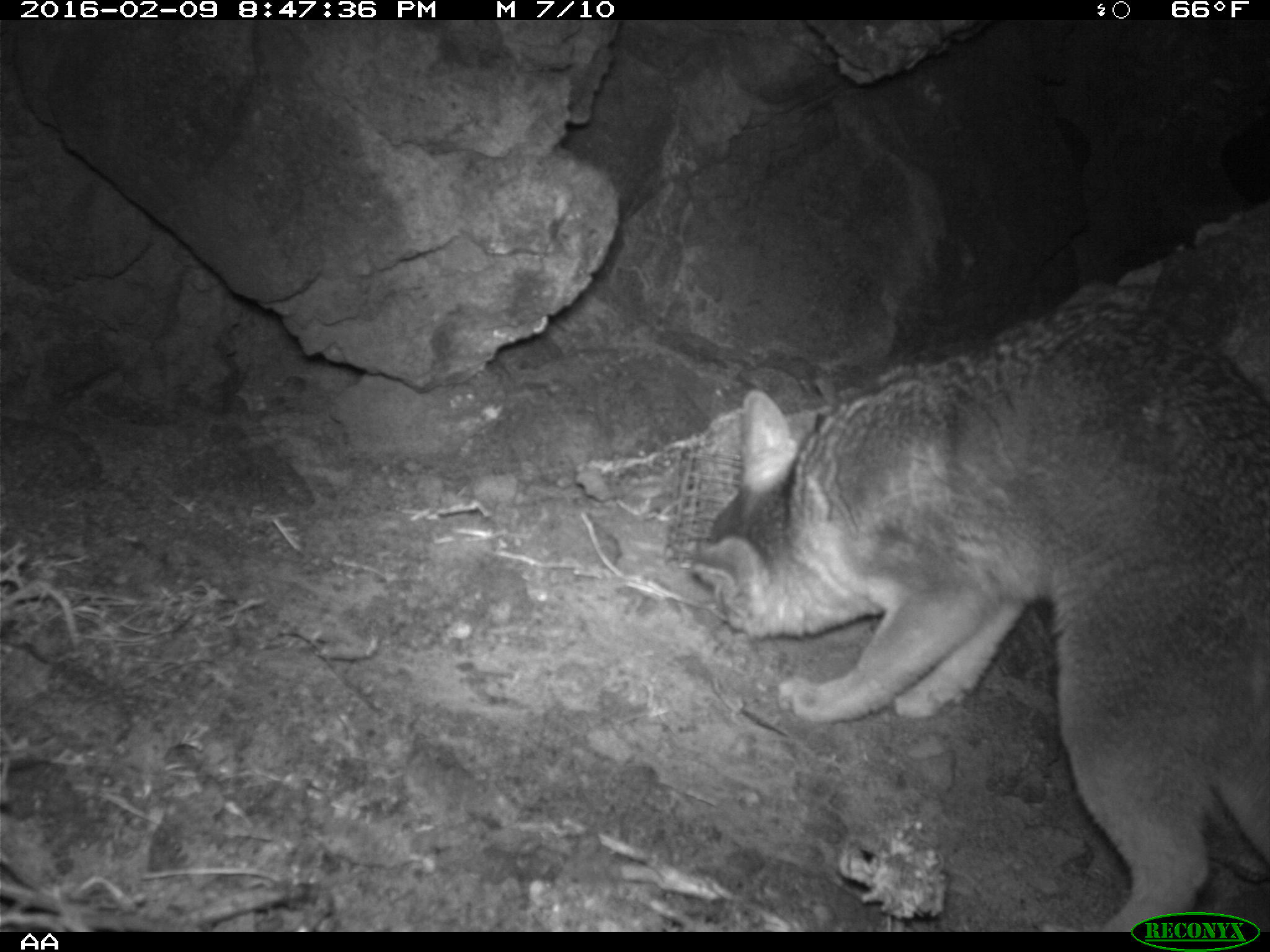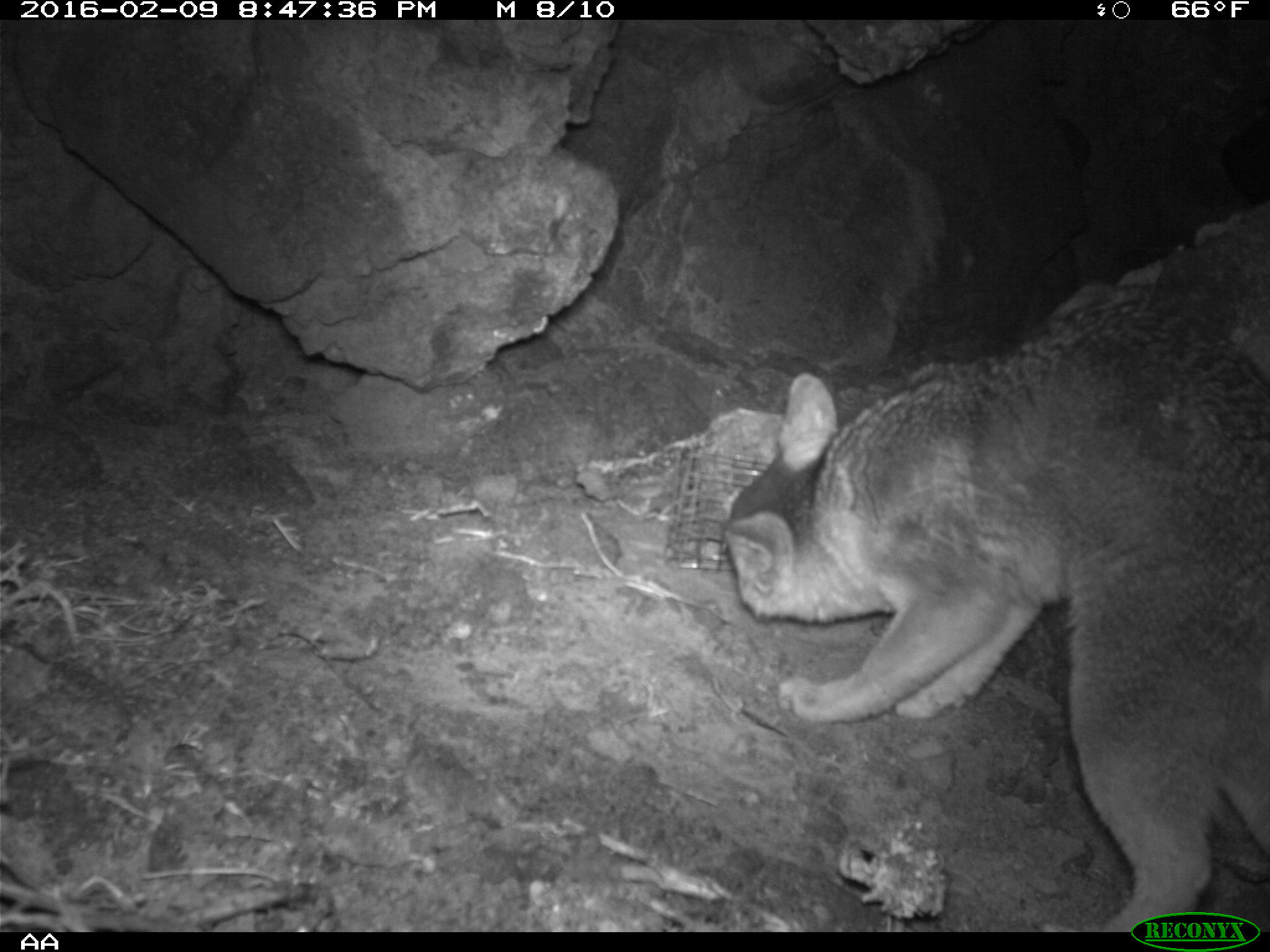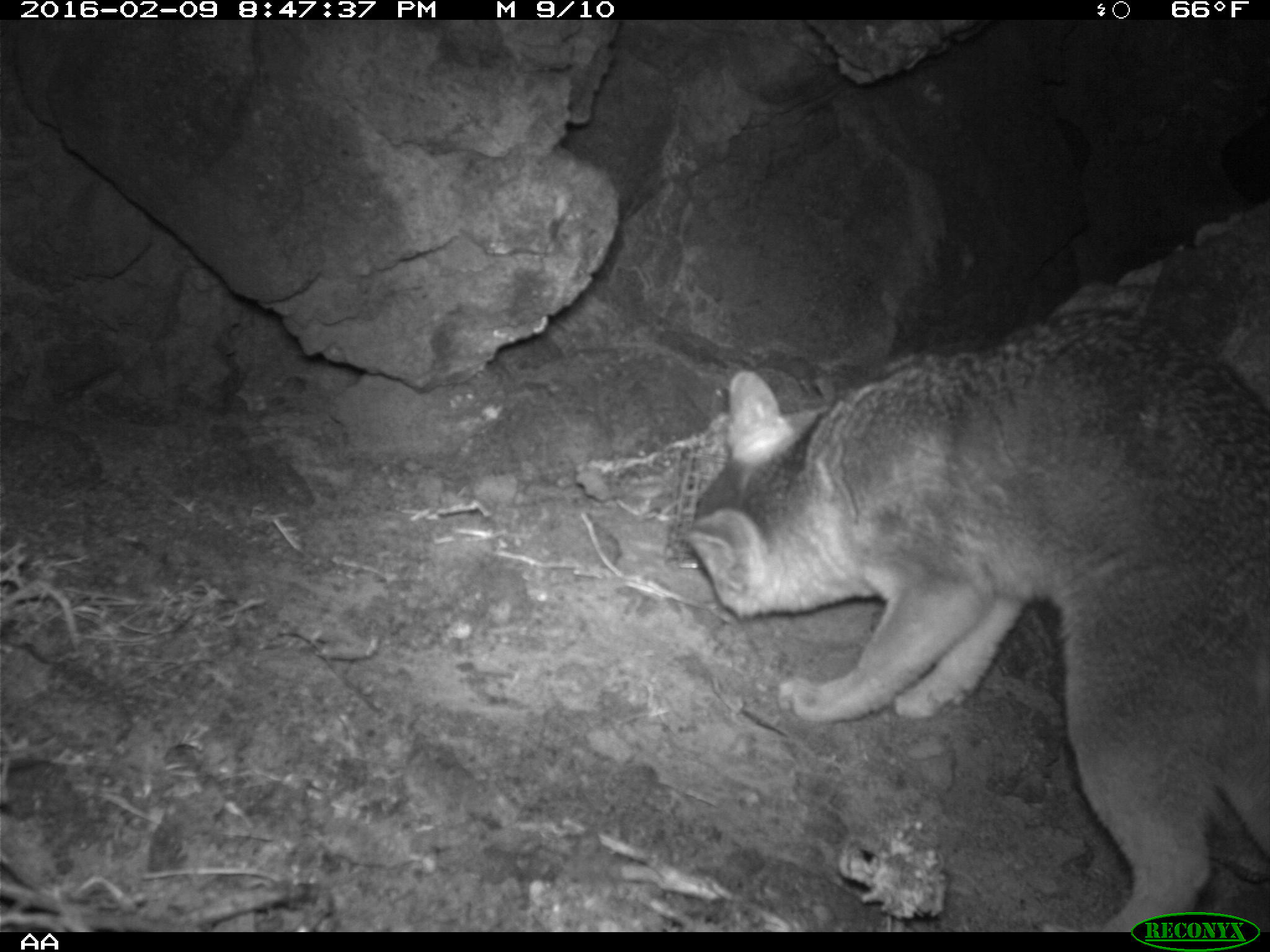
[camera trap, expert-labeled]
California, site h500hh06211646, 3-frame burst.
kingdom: Animalia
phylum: Chordata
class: Mammalia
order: Carnivora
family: Canidae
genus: Urocyon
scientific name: Urocyon littoralis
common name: island fox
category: fox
Fox (island fox) (Urocyon littoralis).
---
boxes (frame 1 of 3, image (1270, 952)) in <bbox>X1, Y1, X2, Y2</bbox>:
fox: <bbox>690, 300, 1269, 933</bbox>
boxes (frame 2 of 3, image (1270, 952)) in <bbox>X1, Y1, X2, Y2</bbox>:
fox: <bbox>719, 296, 1269, 931</bbox>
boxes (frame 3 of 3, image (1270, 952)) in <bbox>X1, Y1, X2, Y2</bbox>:
fox: <bbox>684, 302, 1269, 932</bbox>